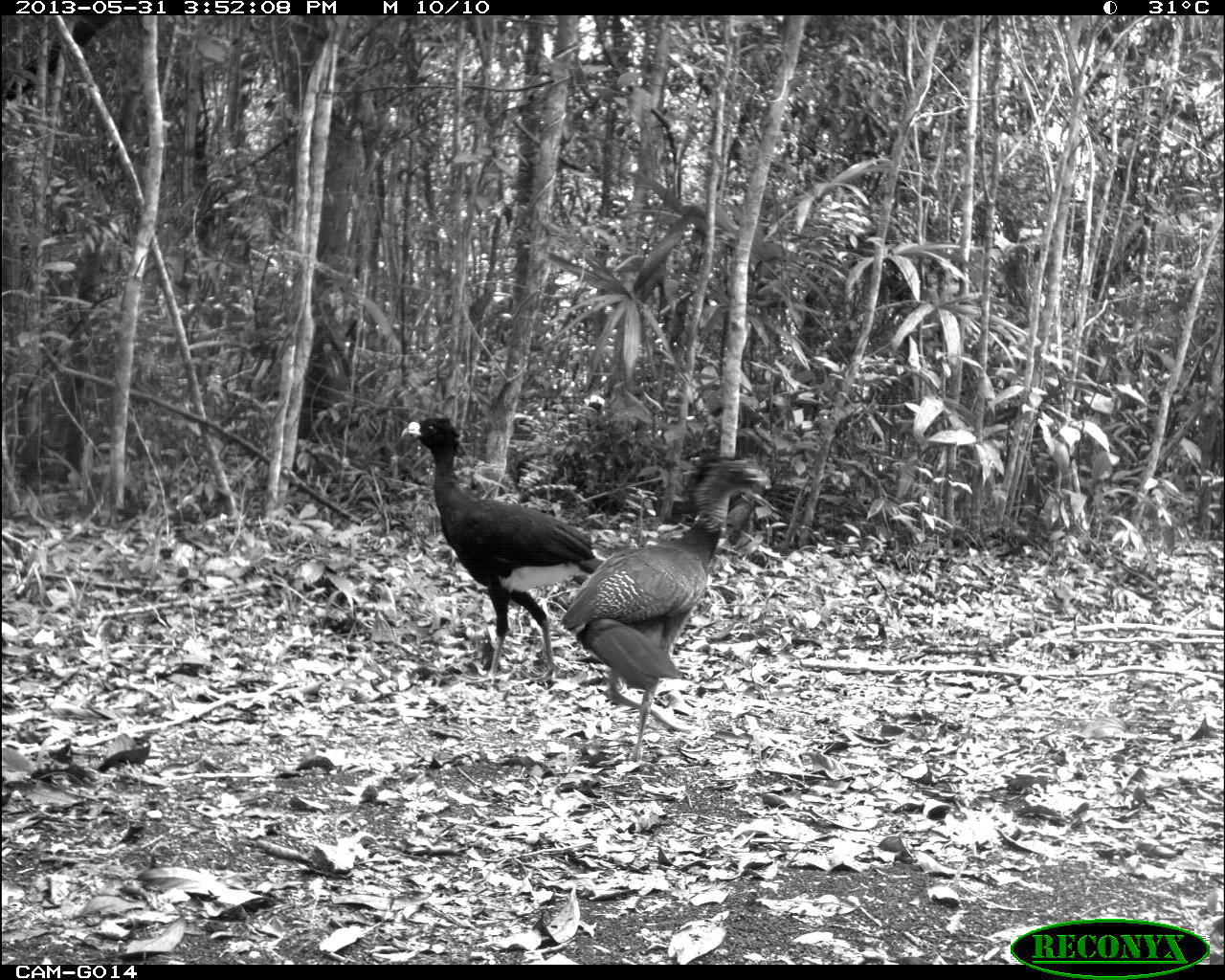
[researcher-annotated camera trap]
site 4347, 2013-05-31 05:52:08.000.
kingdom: Animalia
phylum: Chordata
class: Aves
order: Galliformes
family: Cracidae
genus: Crax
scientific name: Crax rubra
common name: great curassow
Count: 1.